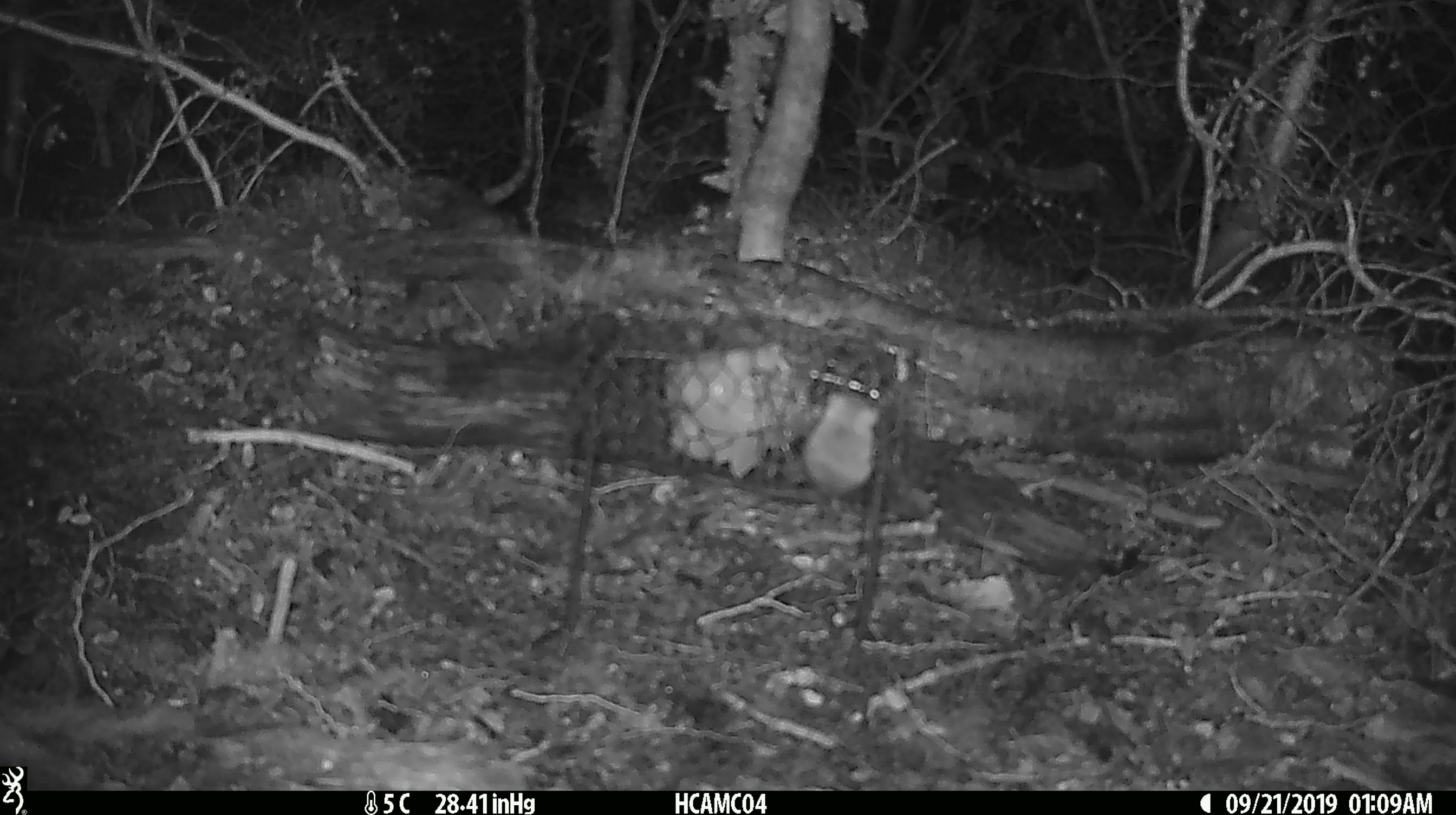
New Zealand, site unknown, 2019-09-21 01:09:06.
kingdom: Animalia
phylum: Chordata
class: Mammalia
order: Rodentia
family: Muridae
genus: Mus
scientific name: Mus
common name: mouse